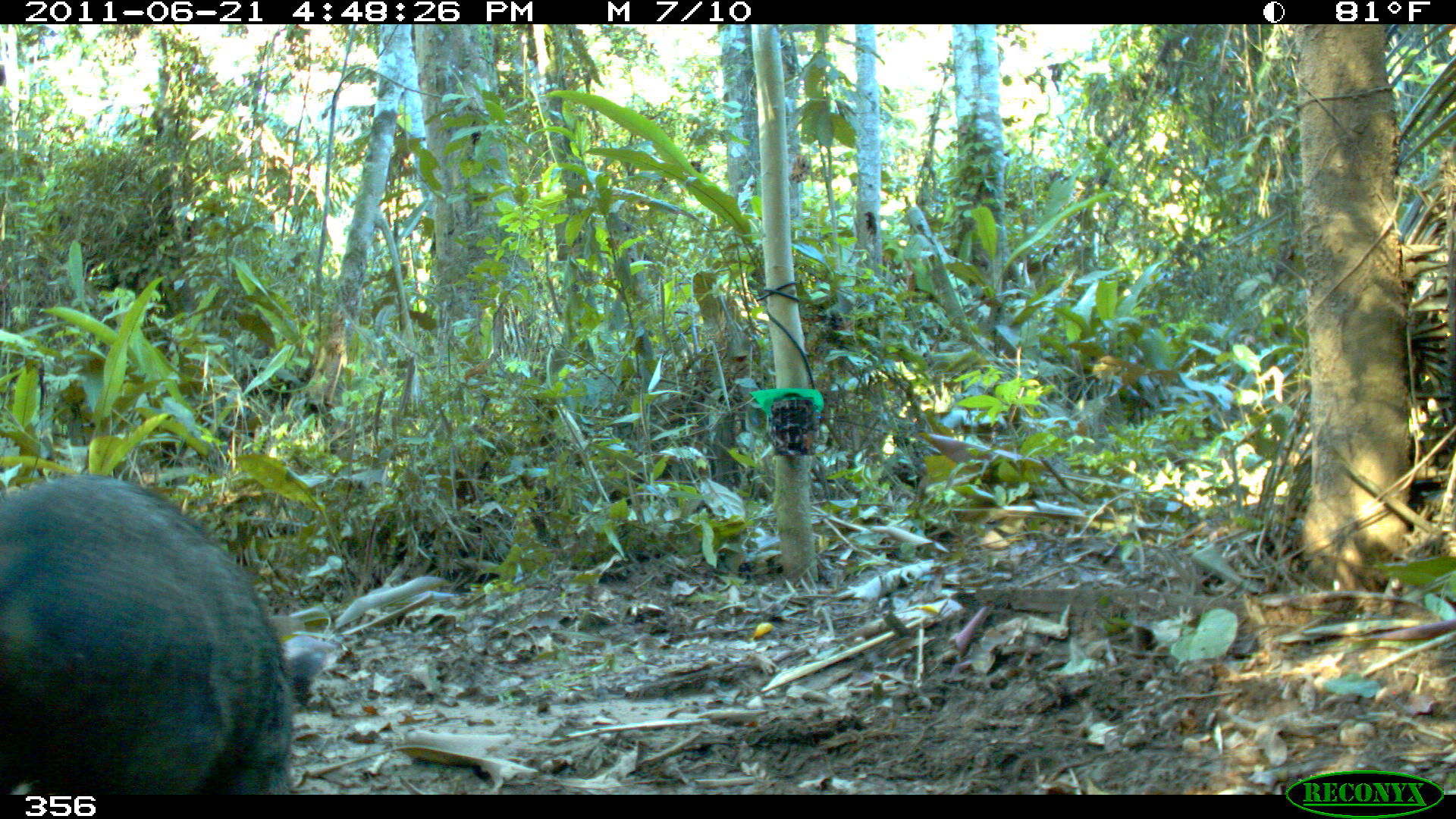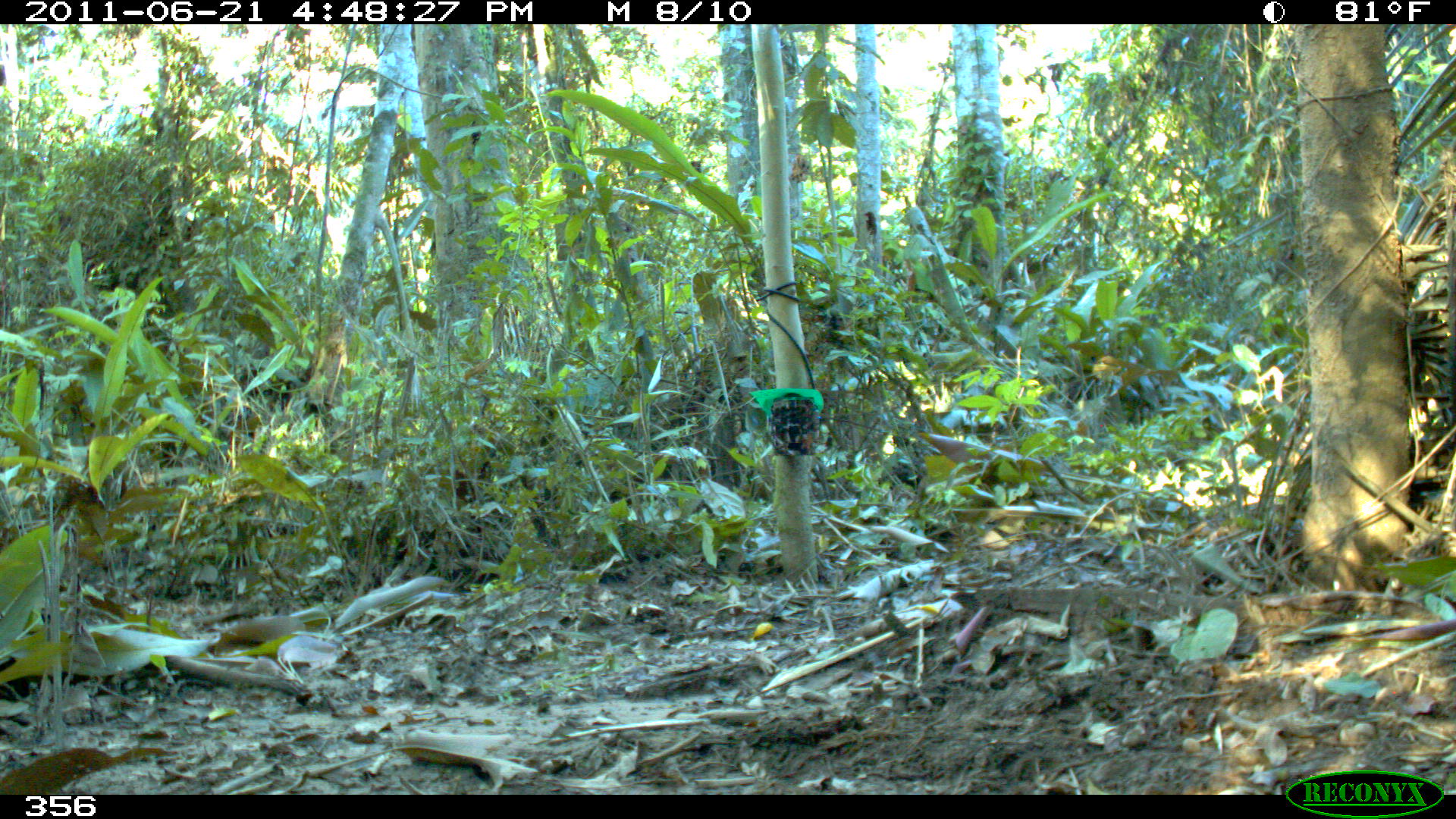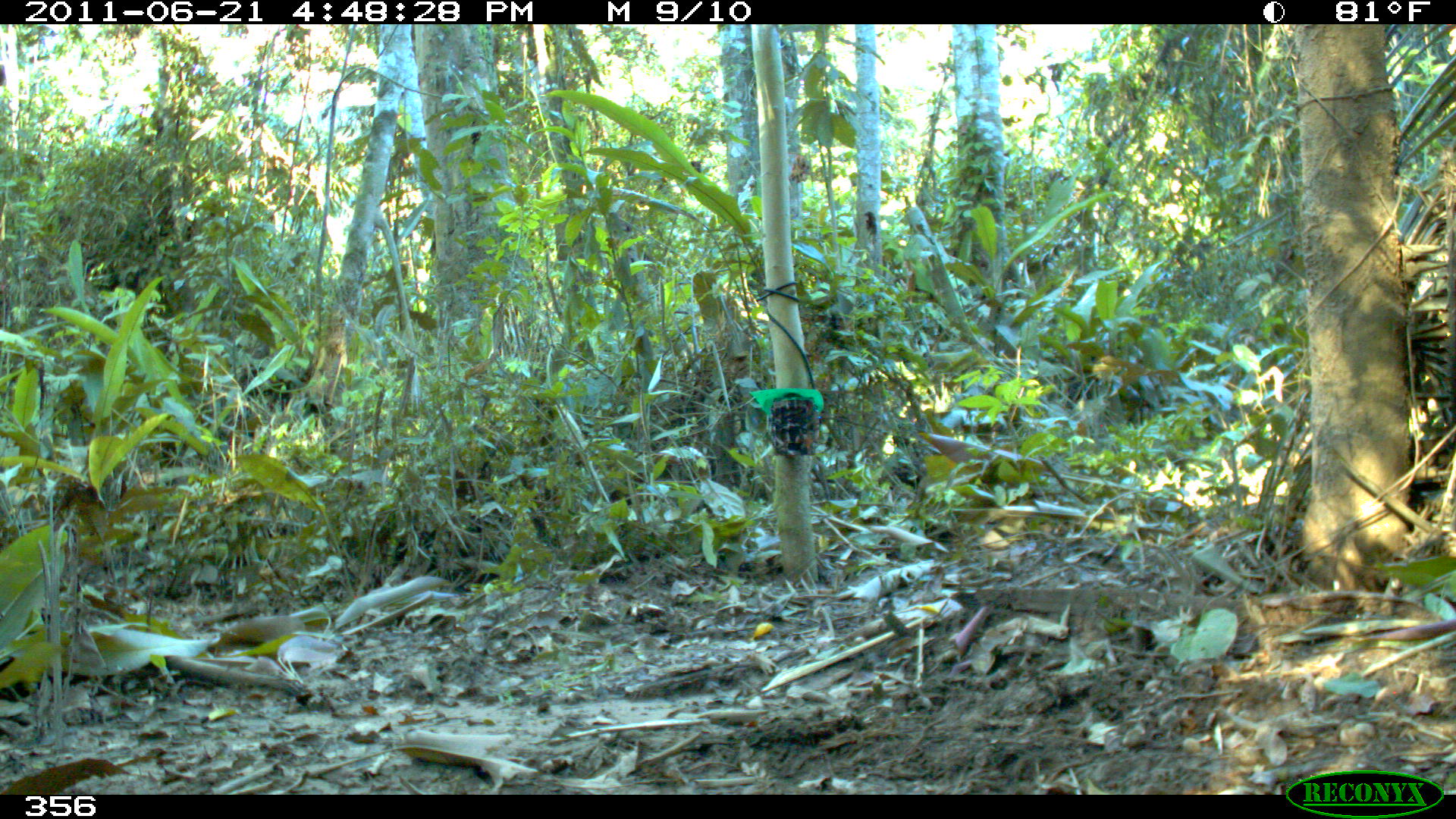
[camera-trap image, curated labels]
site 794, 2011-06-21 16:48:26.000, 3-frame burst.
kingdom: Animalia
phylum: Chordata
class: Mammalia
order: Artiodactyla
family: Tayassuidae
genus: Pecari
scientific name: Pecari tajacu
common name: collared peccary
Pecari tajacu (collared peccary).